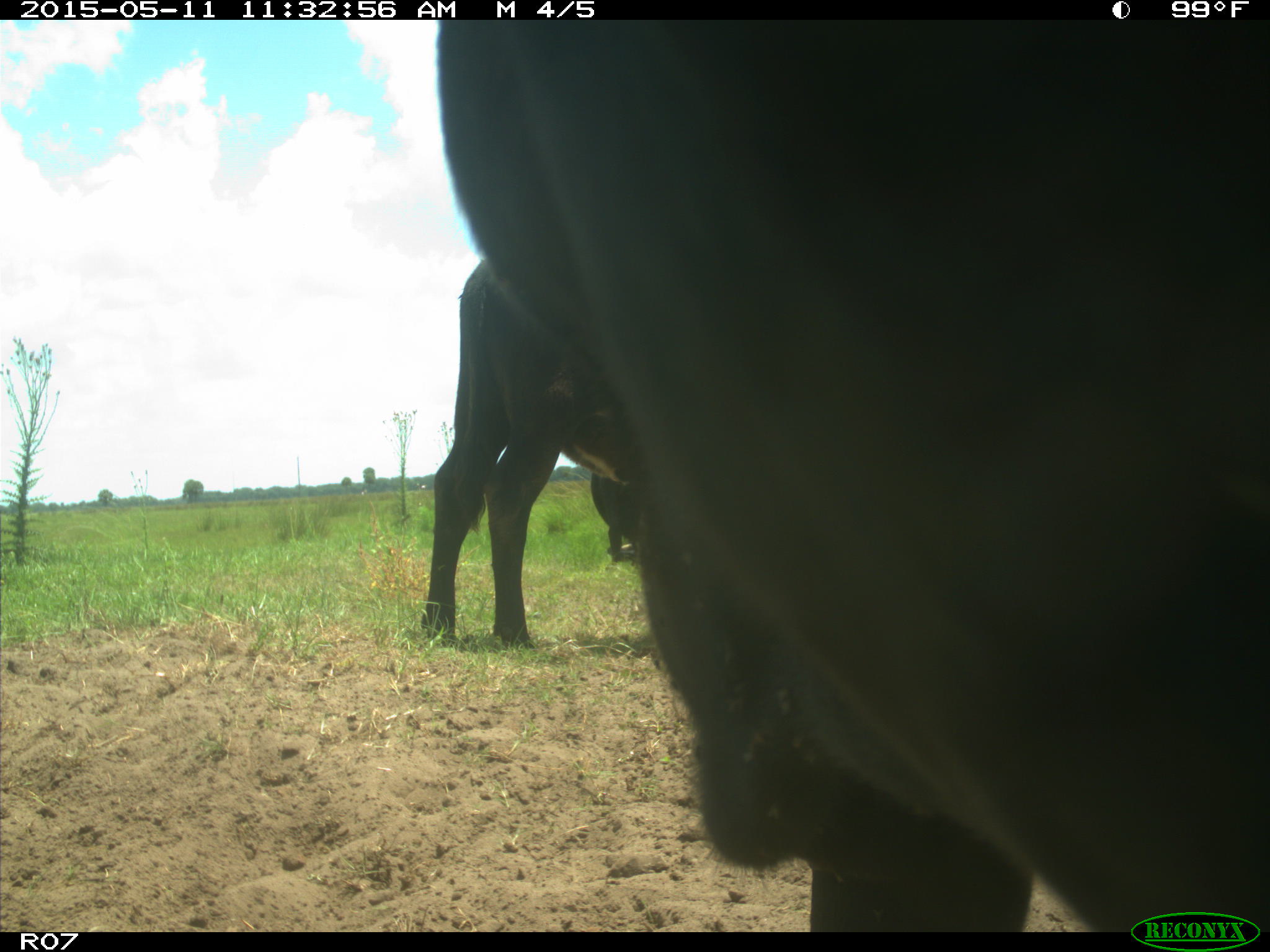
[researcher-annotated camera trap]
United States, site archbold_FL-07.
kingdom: Animalia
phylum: Chordata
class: Mammalia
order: Artiodactyla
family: Bovidae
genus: Bos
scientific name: Bos taurus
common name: domestic cow